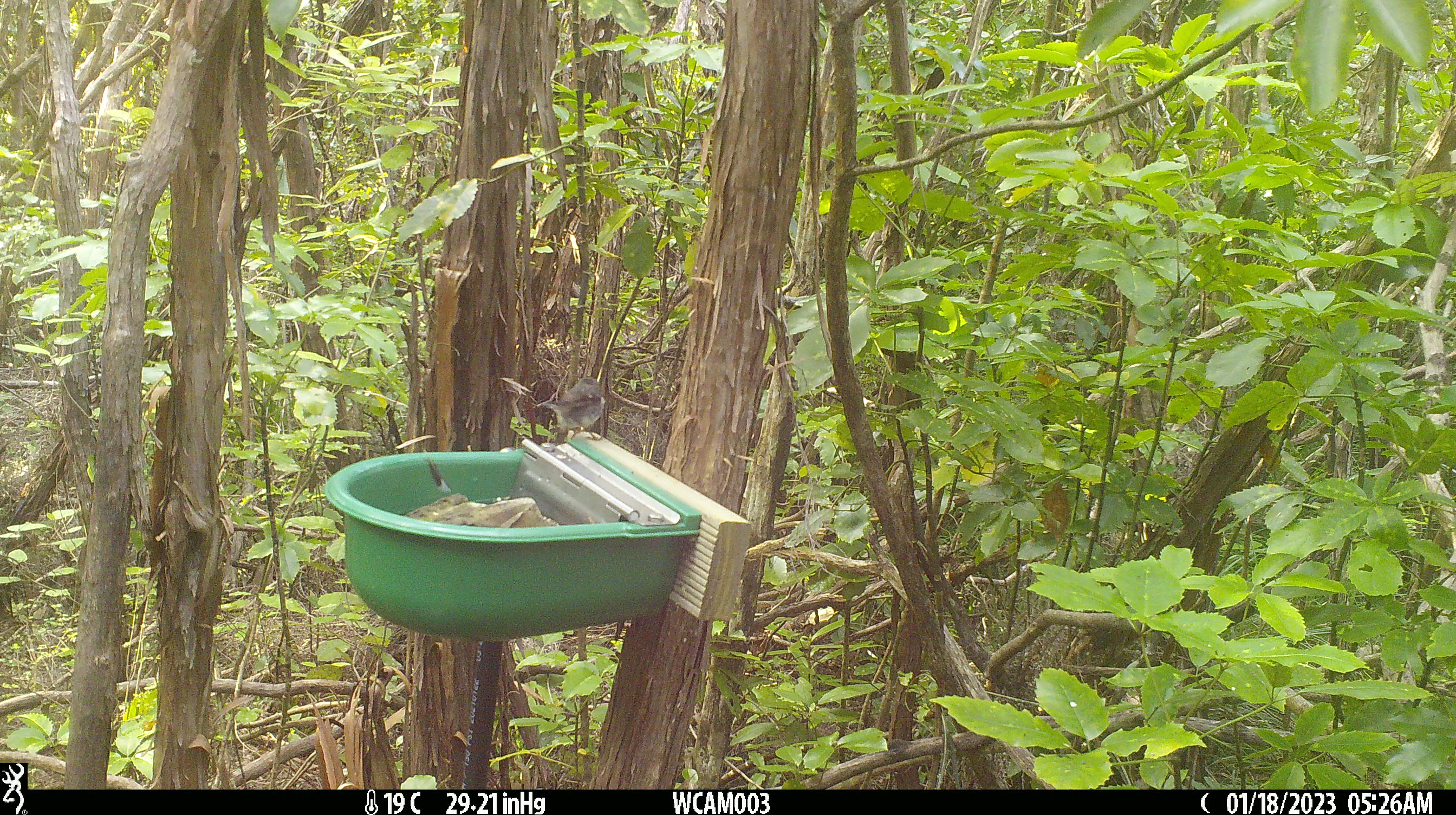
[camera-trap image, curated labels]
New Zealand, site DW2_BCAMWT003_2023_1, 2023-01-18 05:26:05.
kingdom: Animalia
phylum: Chordata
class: Aves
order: Passeriformes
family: Petroicidae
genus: Petroica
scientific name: Petroica macrocephala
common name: tomtit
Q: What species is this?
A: Tomtit (Petroica macrocephala).